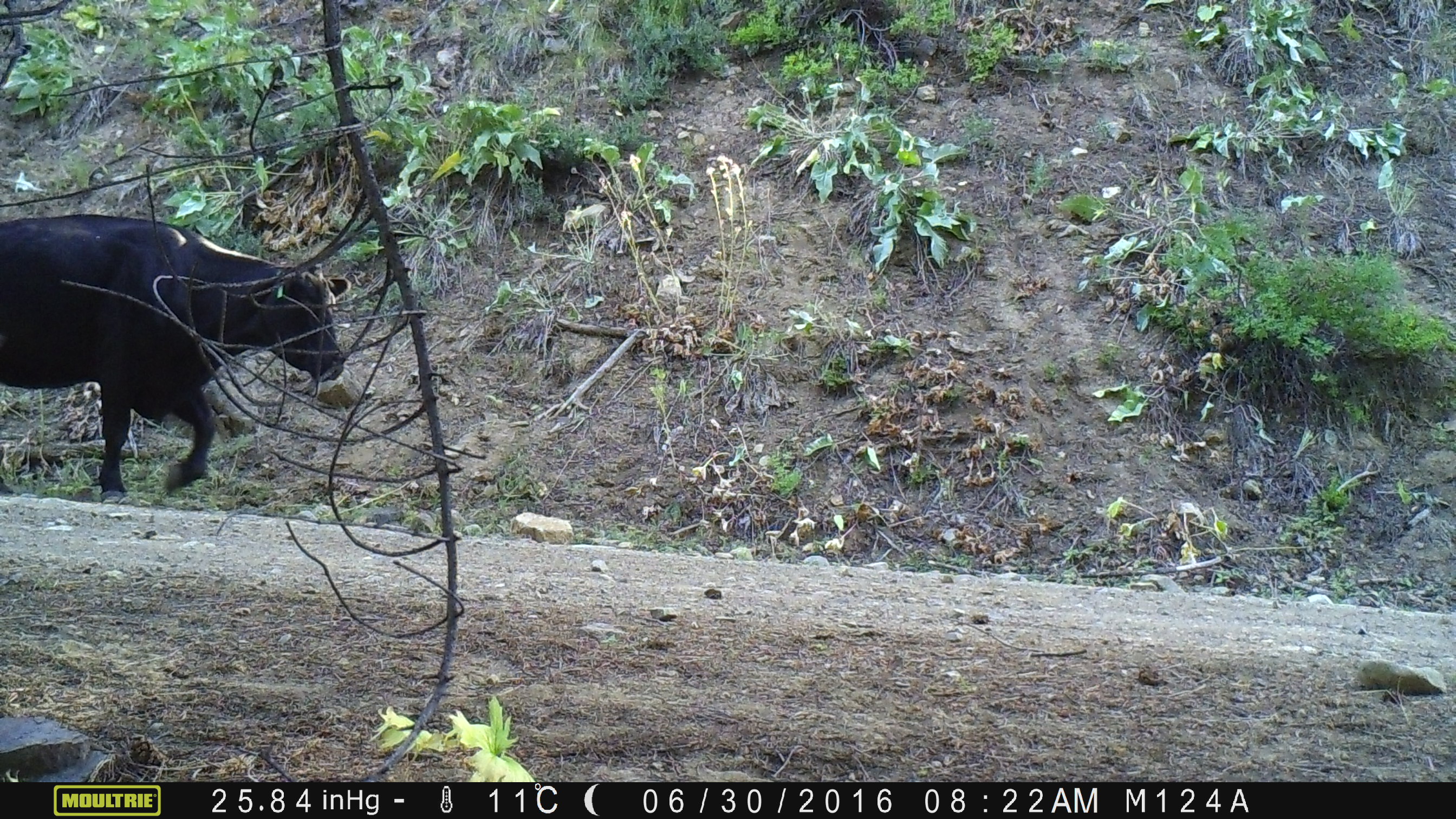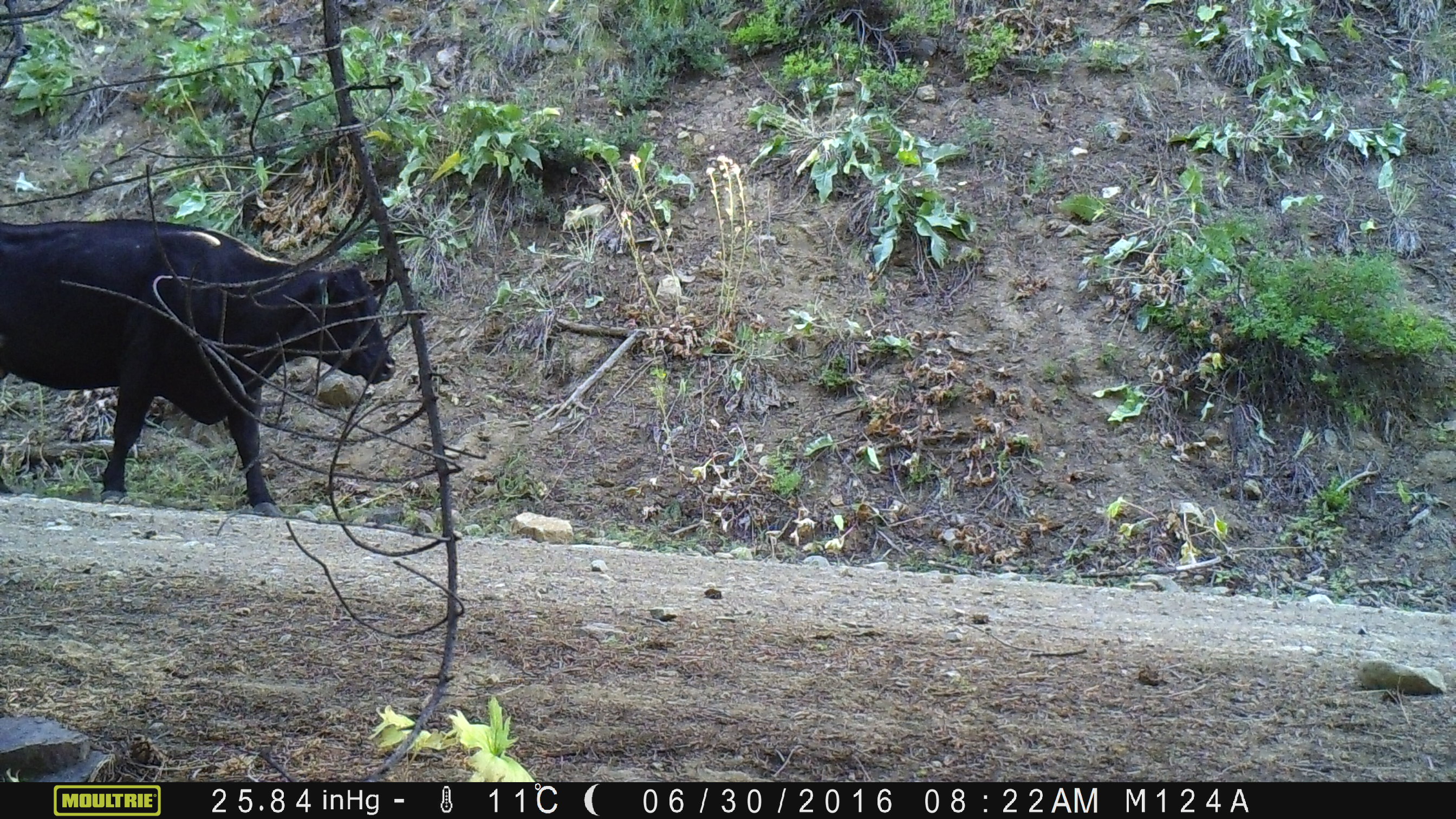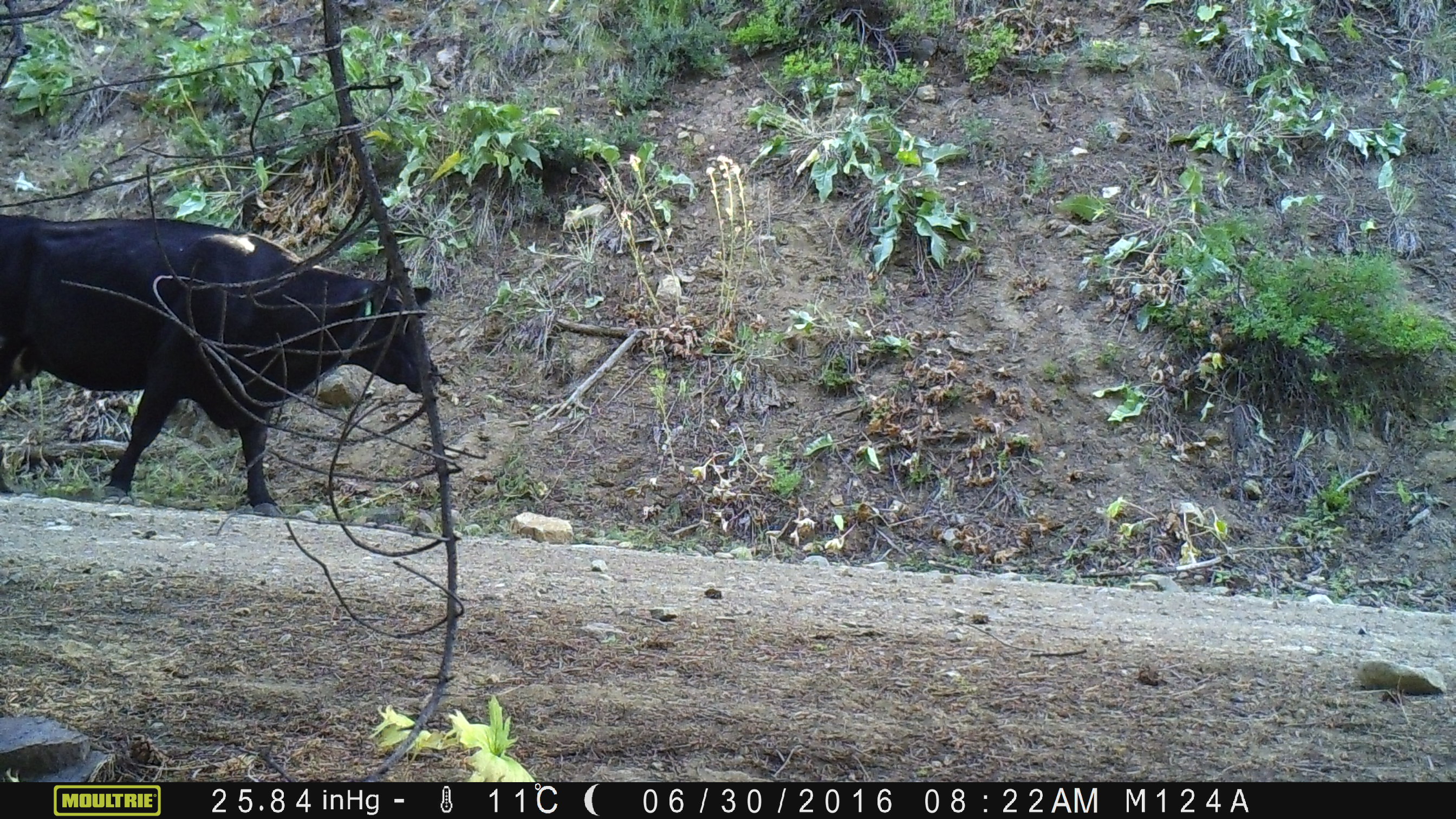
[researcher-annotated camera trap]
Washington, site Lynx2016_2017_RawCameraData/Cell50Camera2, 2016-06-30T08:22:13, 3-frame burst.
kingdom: Animalia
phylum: Chordata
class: Mammalia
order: Artiodactyla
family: Bovidae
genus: Bos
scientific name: Bos taurus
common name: domestic cattle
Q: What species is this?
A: Domestic cattle (Bos taurus).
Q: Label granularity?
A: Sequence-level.